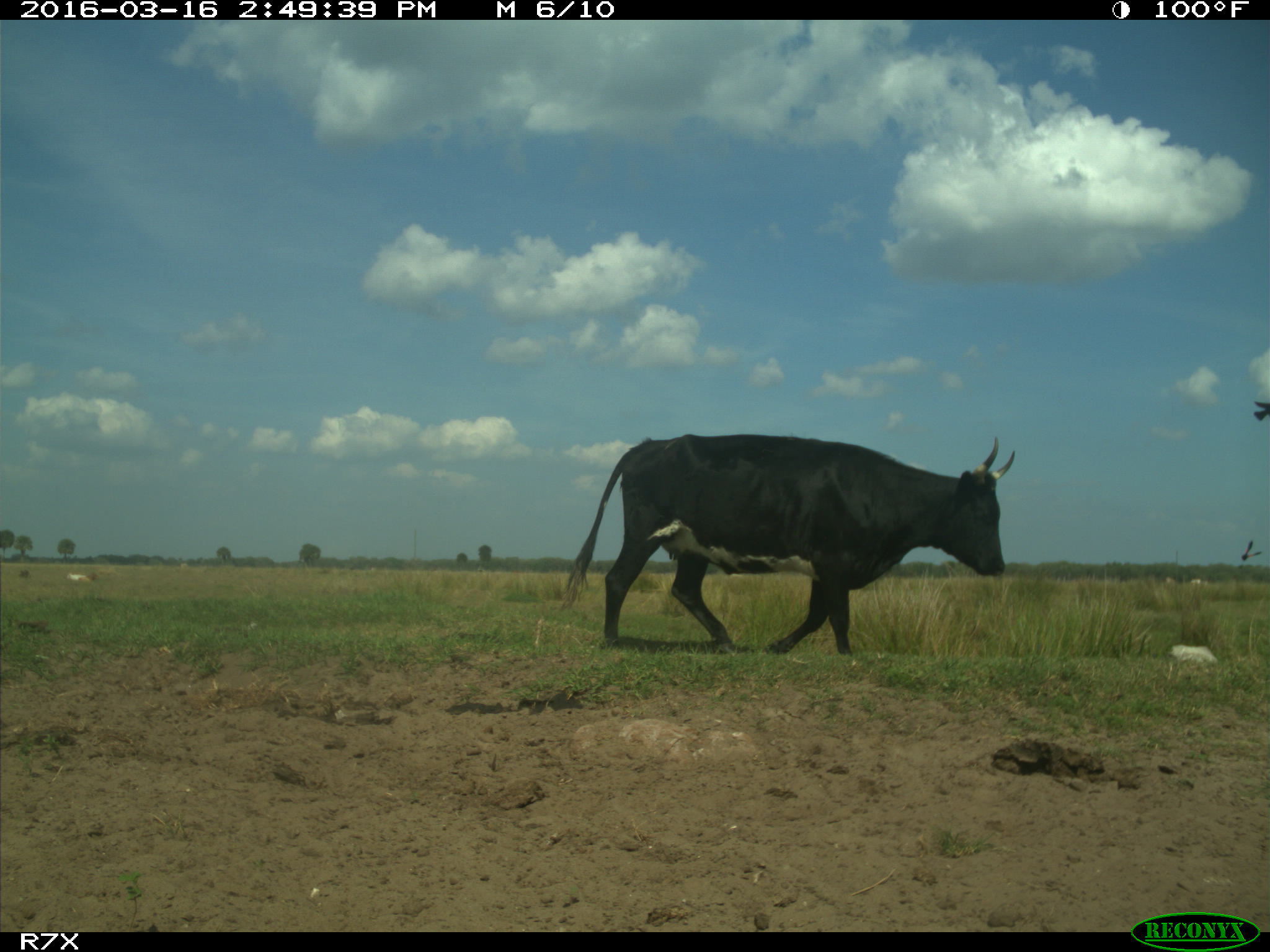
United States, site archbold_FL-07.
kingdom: Animalia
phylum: Chordata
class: Mammalia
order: Artiodactyla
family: Bovidae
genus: Bos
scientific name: Bos taurus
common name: domestic cow